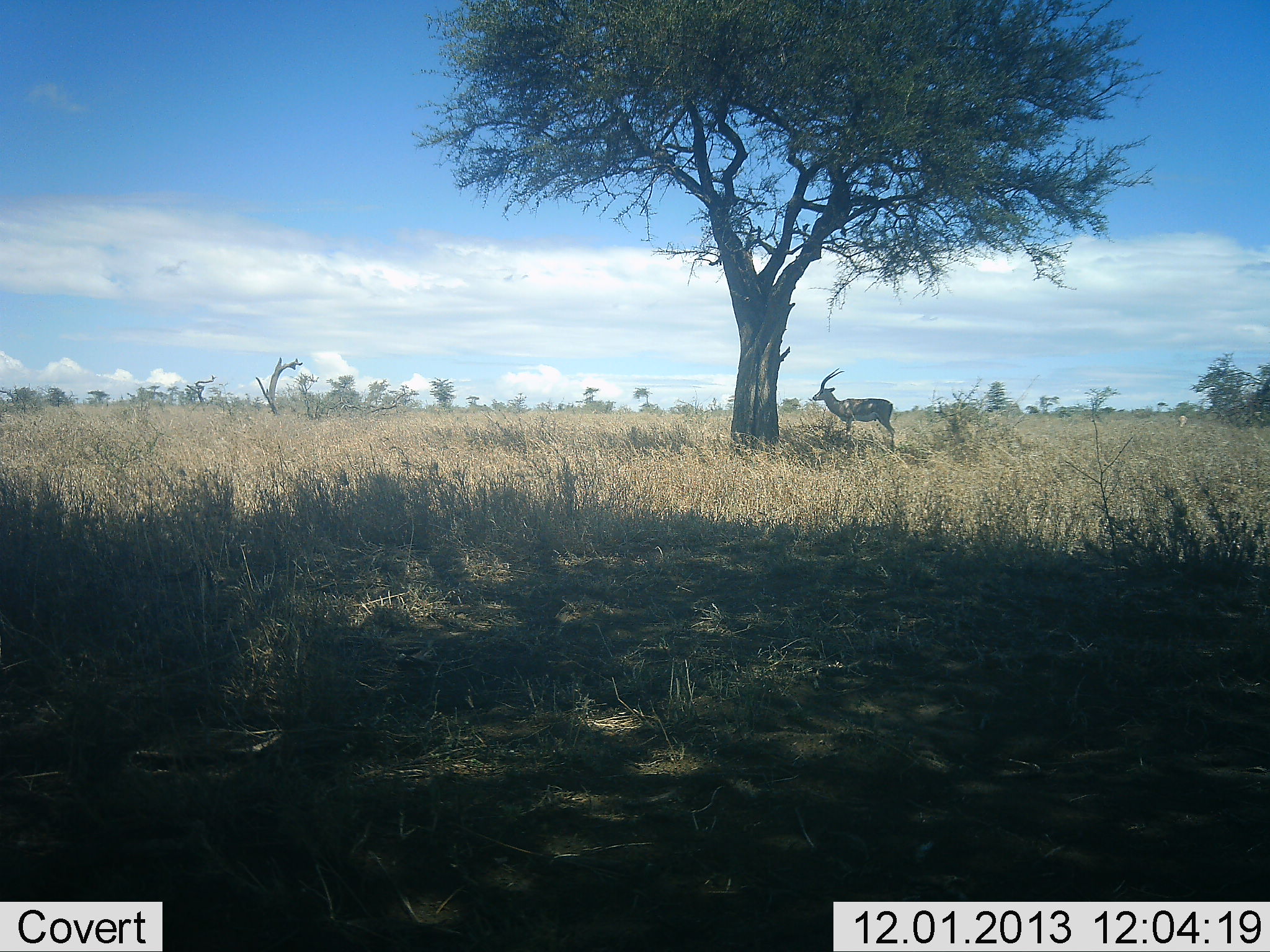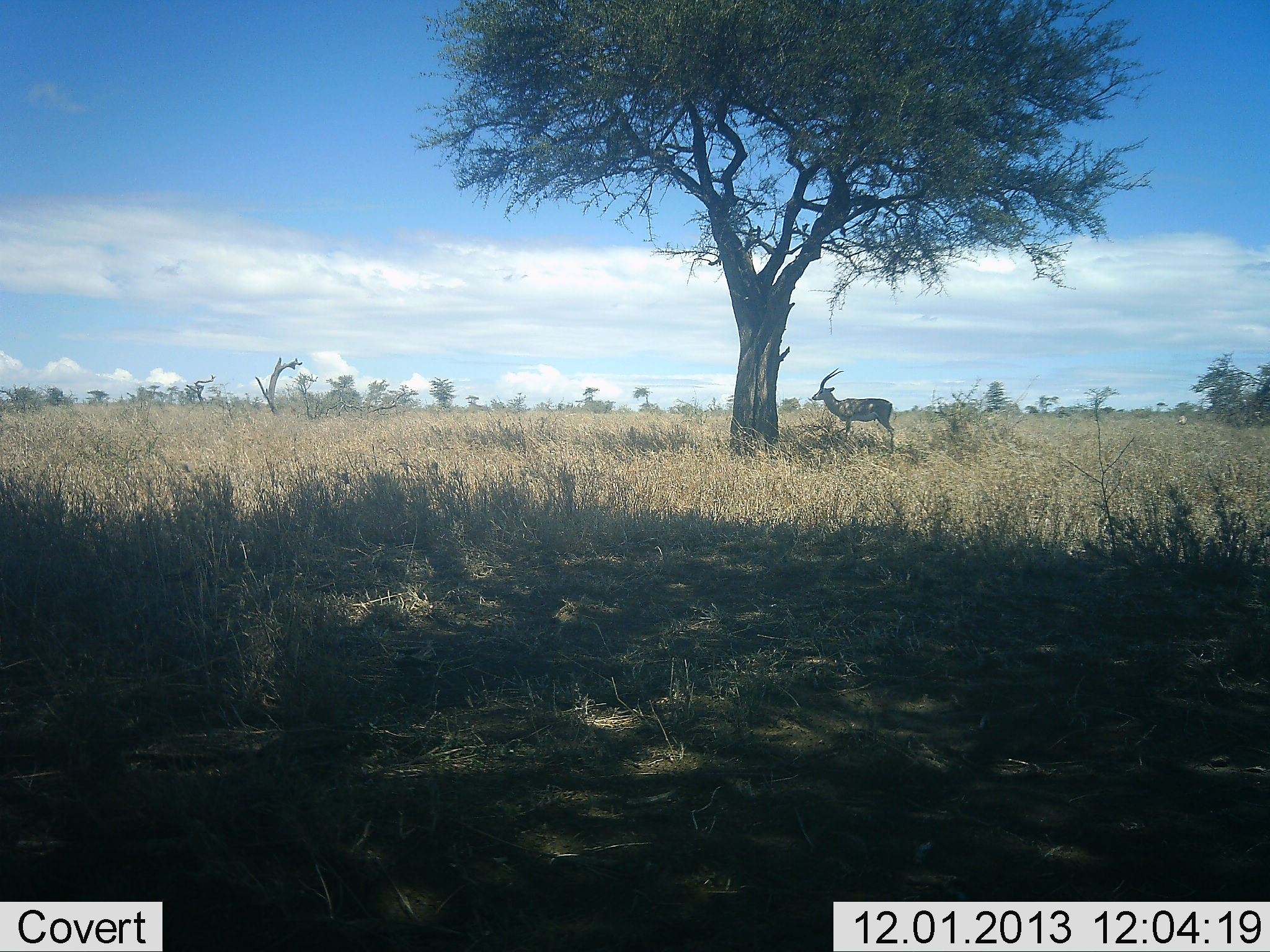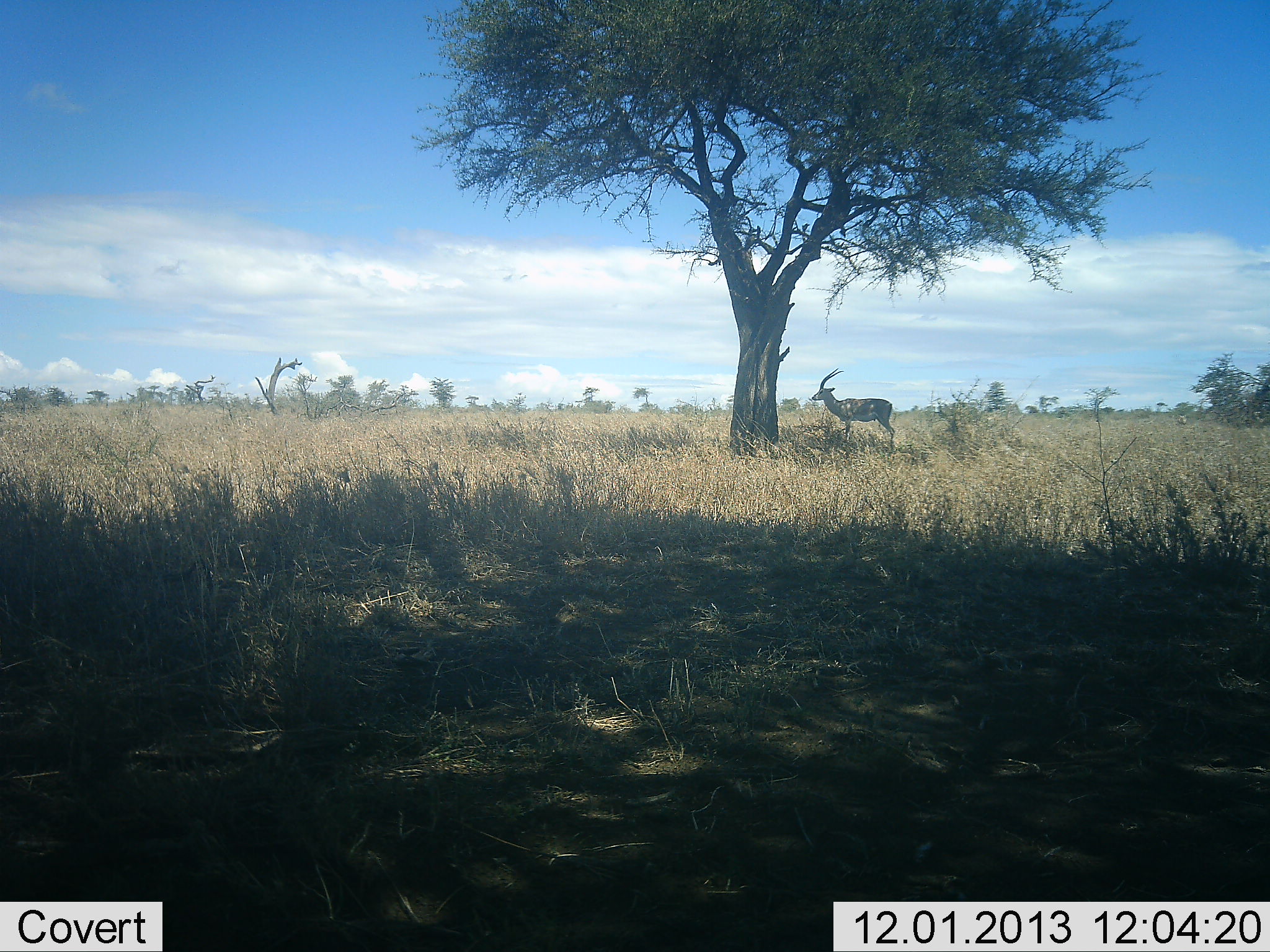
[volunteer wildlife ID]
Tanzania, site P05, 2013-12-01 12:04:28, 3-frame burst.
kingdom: Animalia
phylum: Chordata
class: Mammalia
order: Artiodactyla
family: Bovidae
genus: Eudorcas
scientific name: Eudorcas thomsonii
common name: thomson's gazelle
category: gazellethomsons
Gazellethomsons (thomson's gazelle) (Eudorcas thomsonii), count 1. Behavior (volunteer vote fractions): standing 96%, resting 4%, moving 0%, interacting 0%. Young present (vote fraction): 0%. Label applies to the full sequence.